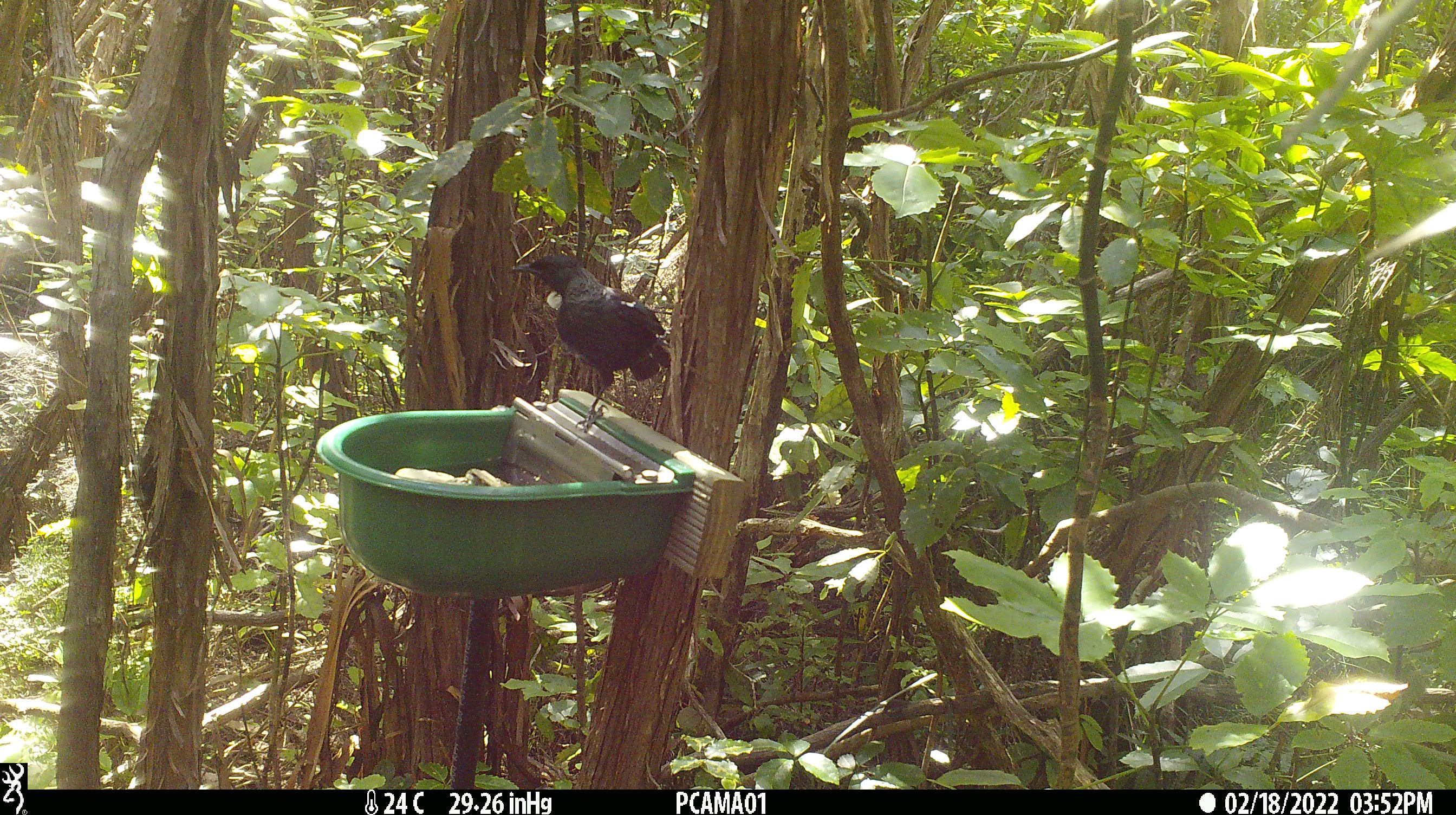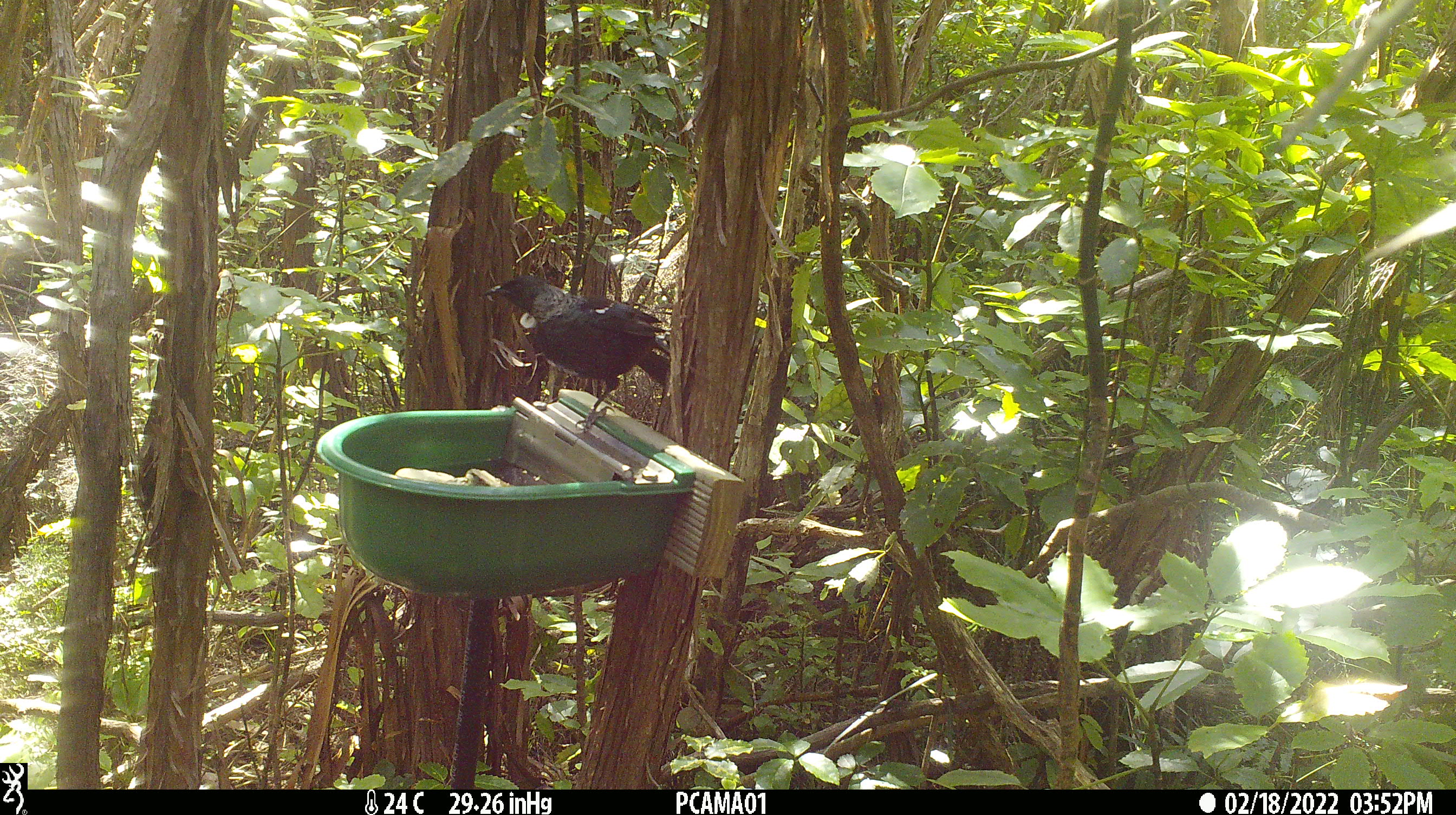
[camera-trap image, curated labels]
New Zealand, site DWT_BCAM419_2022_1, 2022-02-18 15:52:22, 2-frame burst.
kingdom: Animalia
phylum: Chordata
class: Aves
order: Passeriformes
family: Meliphagidae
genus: Prosthemadera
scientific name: Prosthemadera novaeseelandiae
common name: tui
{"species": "tui (Prosthemadera novaeseelandiae)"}